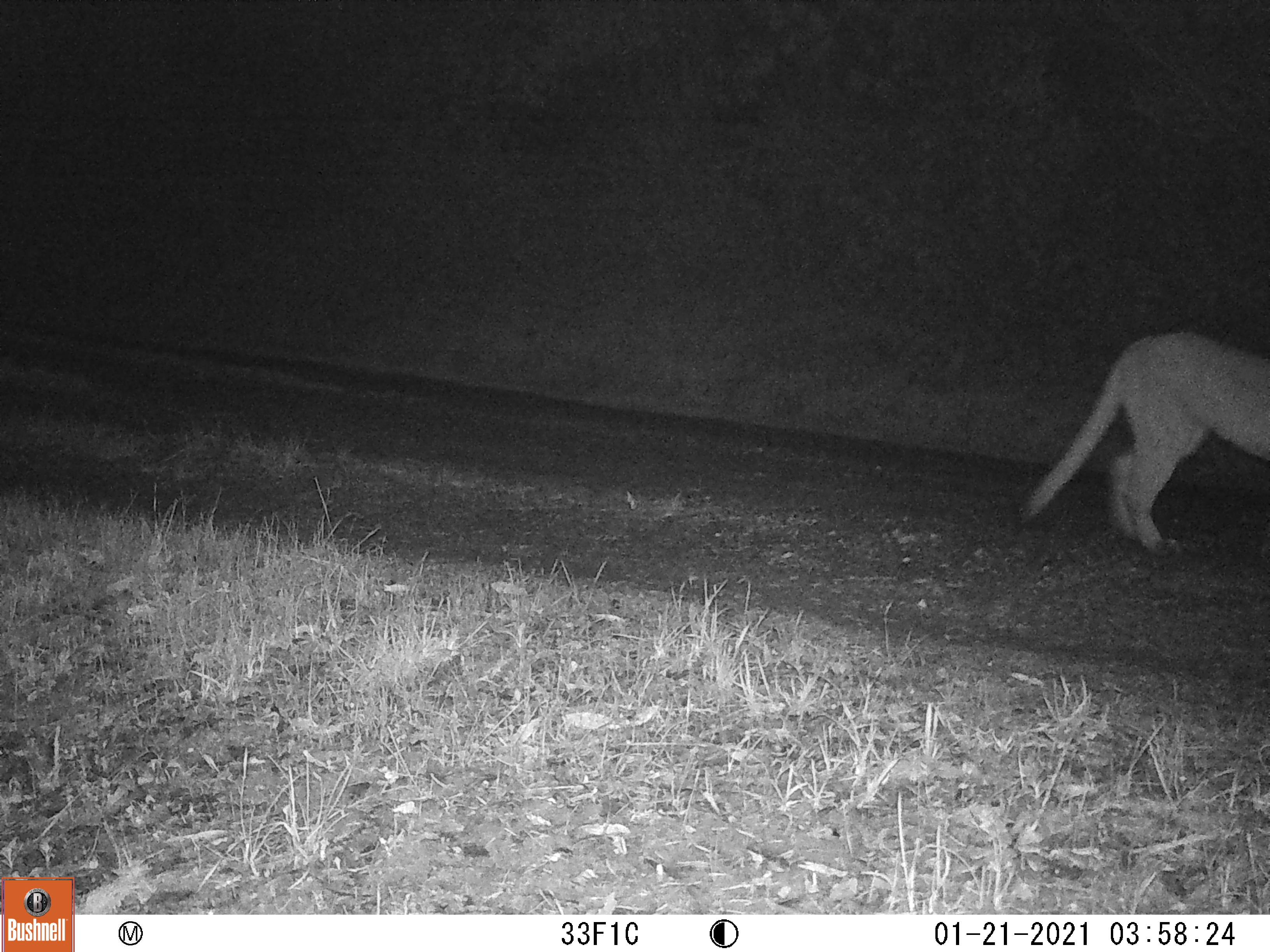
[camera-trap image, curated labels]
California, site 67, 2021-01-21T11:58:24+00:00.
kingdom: Animalia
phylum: Chordata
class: Mammalia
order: Carnivora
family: Felidae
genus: Puma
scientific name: Puma concolor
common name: puma